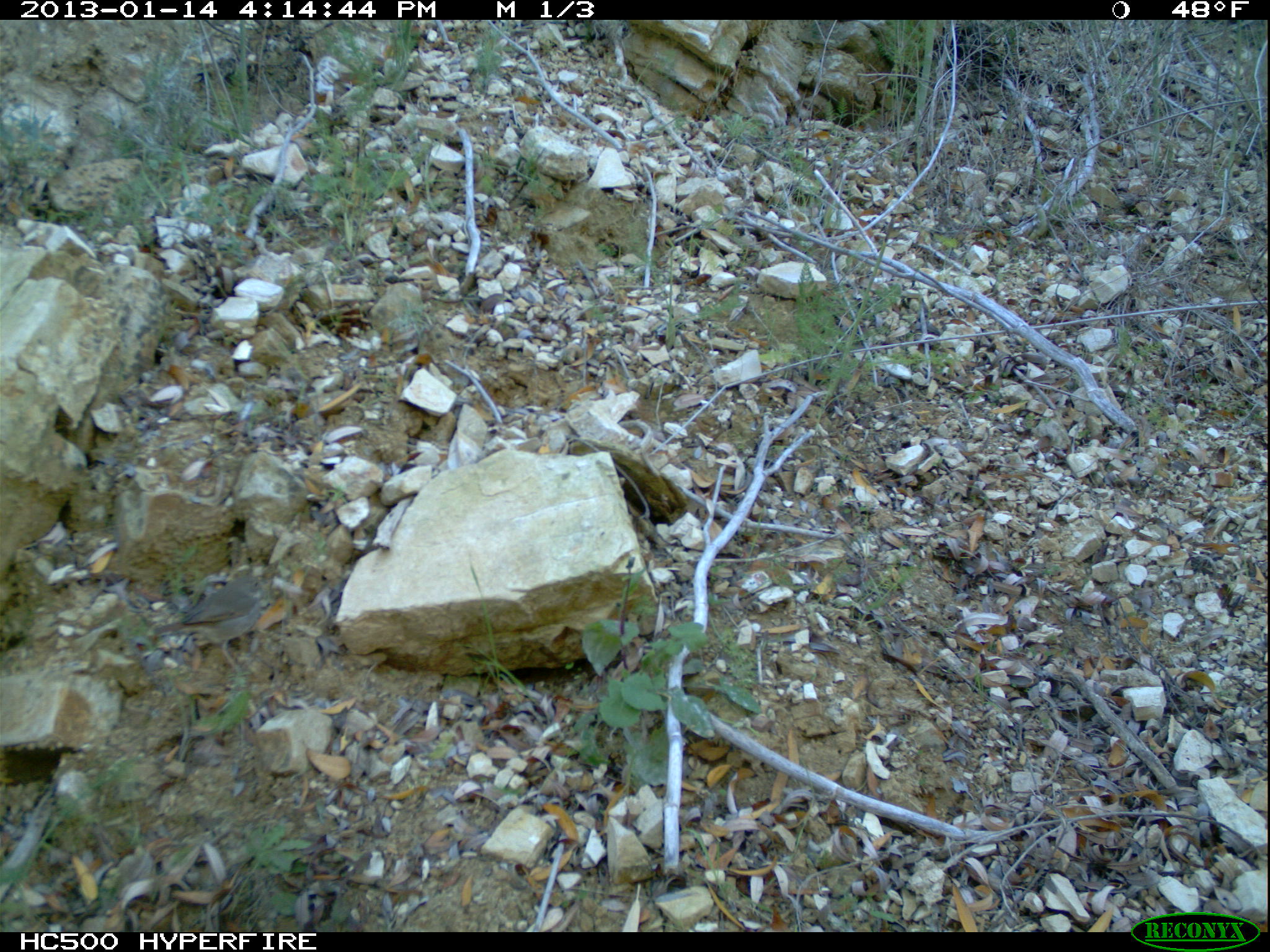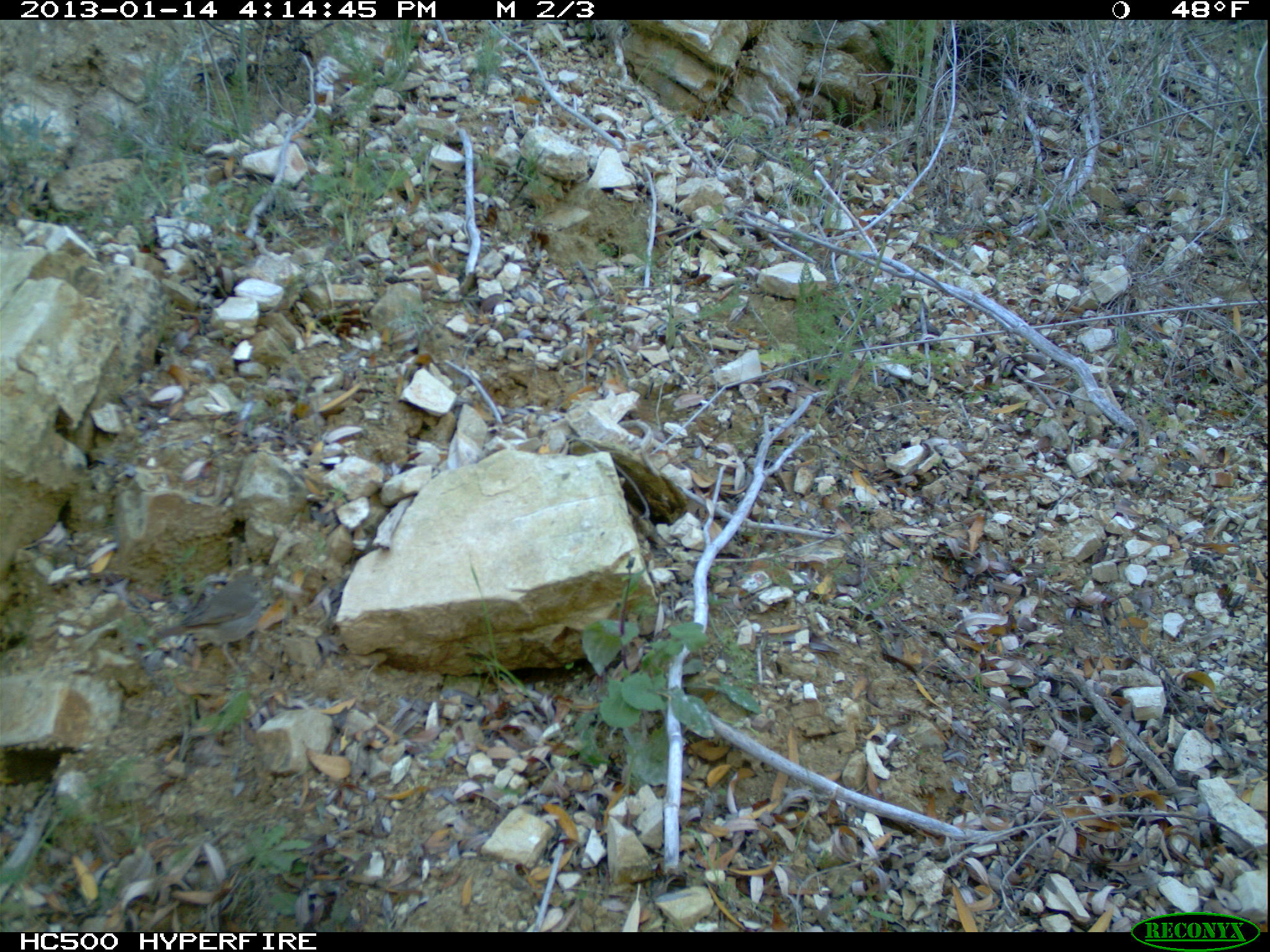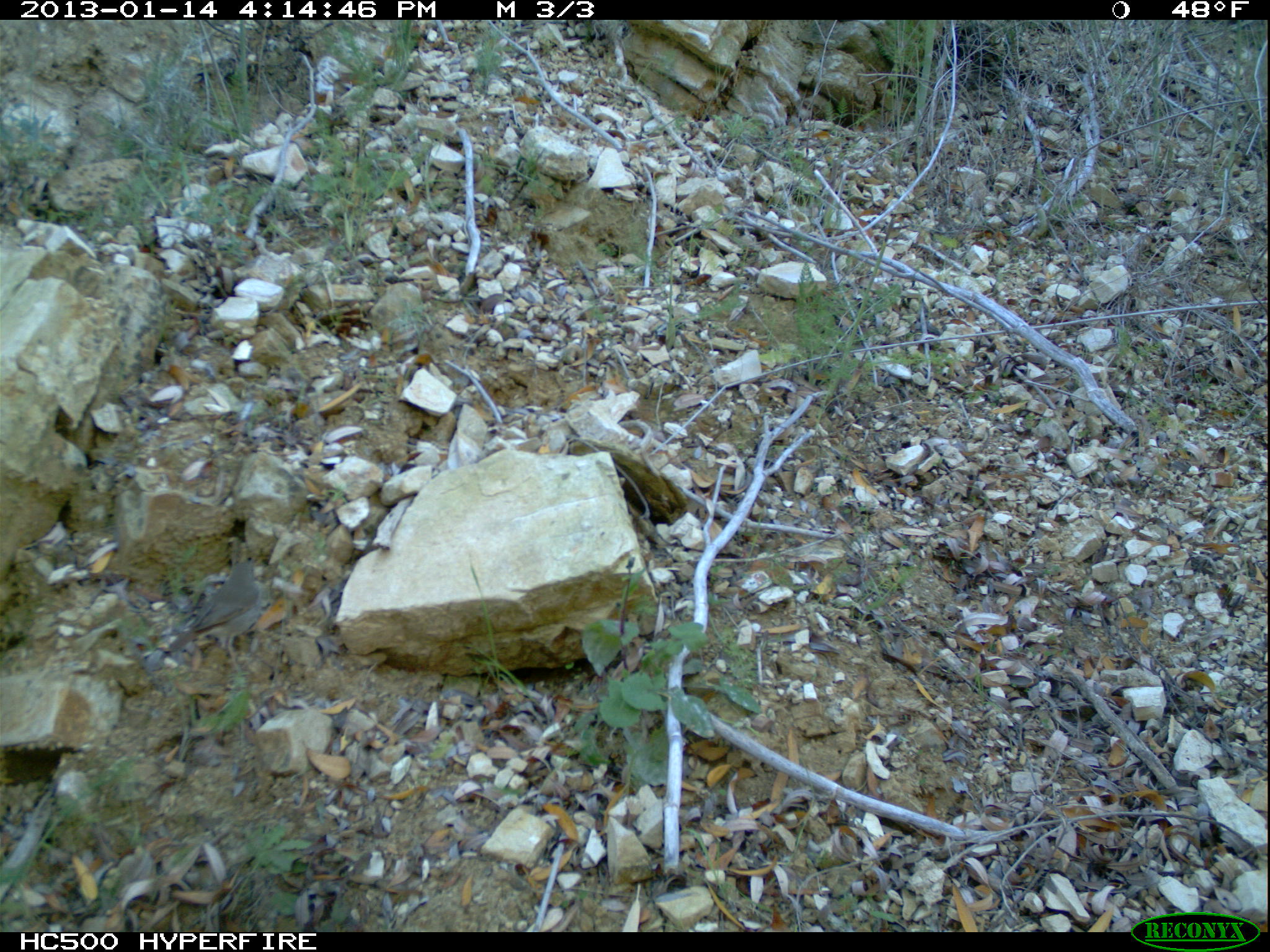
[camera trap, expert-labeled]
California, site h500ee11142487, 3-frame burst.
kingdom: Animalia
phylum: Chordata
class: Aves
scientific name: Aves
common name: bird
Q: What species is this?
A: Bird (Aves).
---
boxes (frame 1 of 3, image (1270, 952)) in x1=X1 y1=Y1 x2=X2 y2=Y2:
bird: x1=153 y1=575 x2=261 y2=674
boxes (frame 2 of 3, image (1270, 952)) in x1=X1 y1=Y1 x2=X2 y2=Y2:
bird: x1=157 y1=575 x2=260 y2=678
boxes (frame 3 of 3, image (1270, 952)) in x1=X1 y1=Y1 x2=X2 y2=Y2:
bird: x1=164 y1=557 x2=262 y2=676